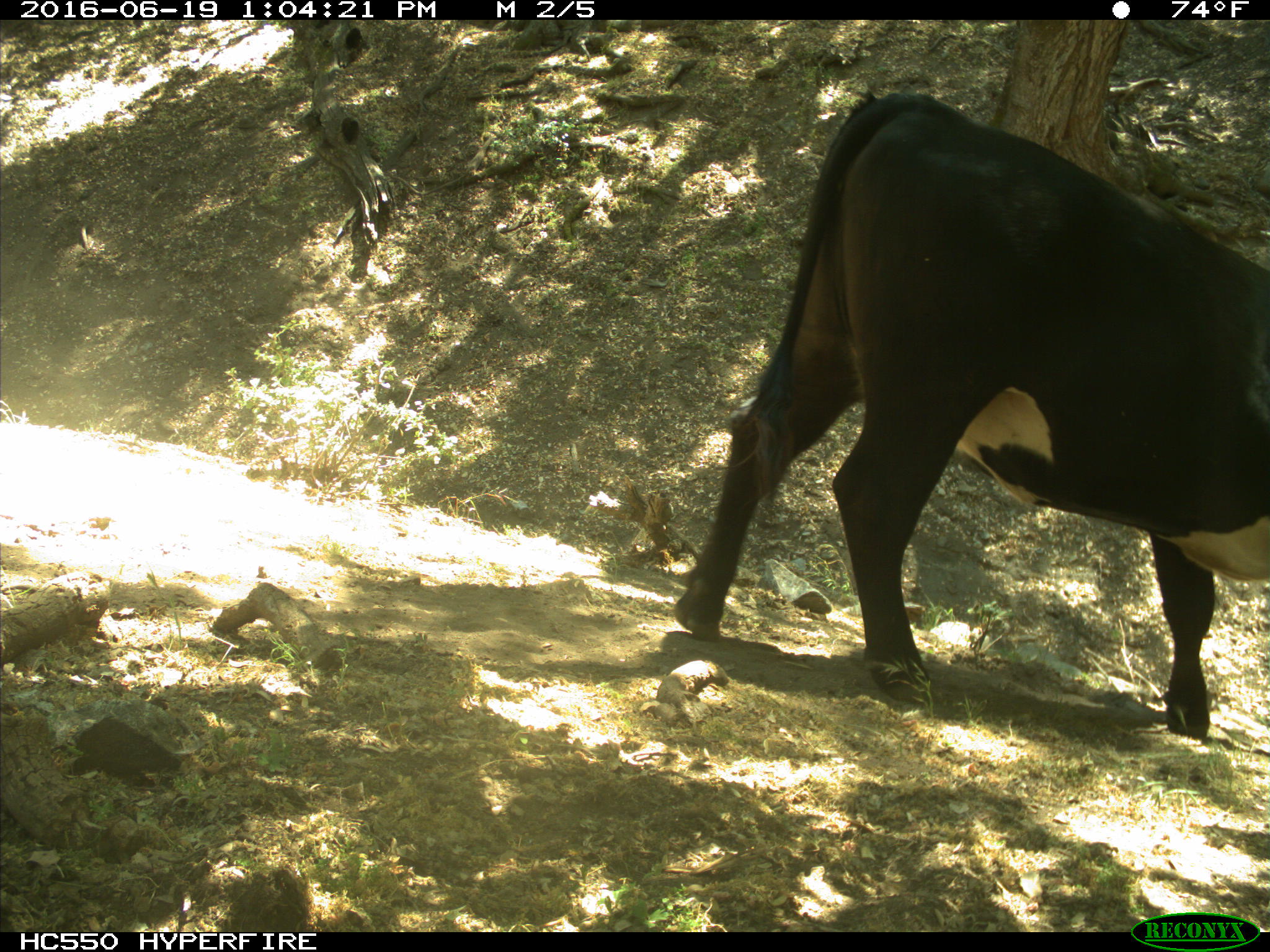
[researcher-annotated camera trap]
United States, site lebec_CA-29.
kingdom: Animalia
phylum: Chordata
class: Mammalia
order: Artiodactyla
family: Bovidae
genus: Bos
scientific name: Bos taurus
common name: domestic cow